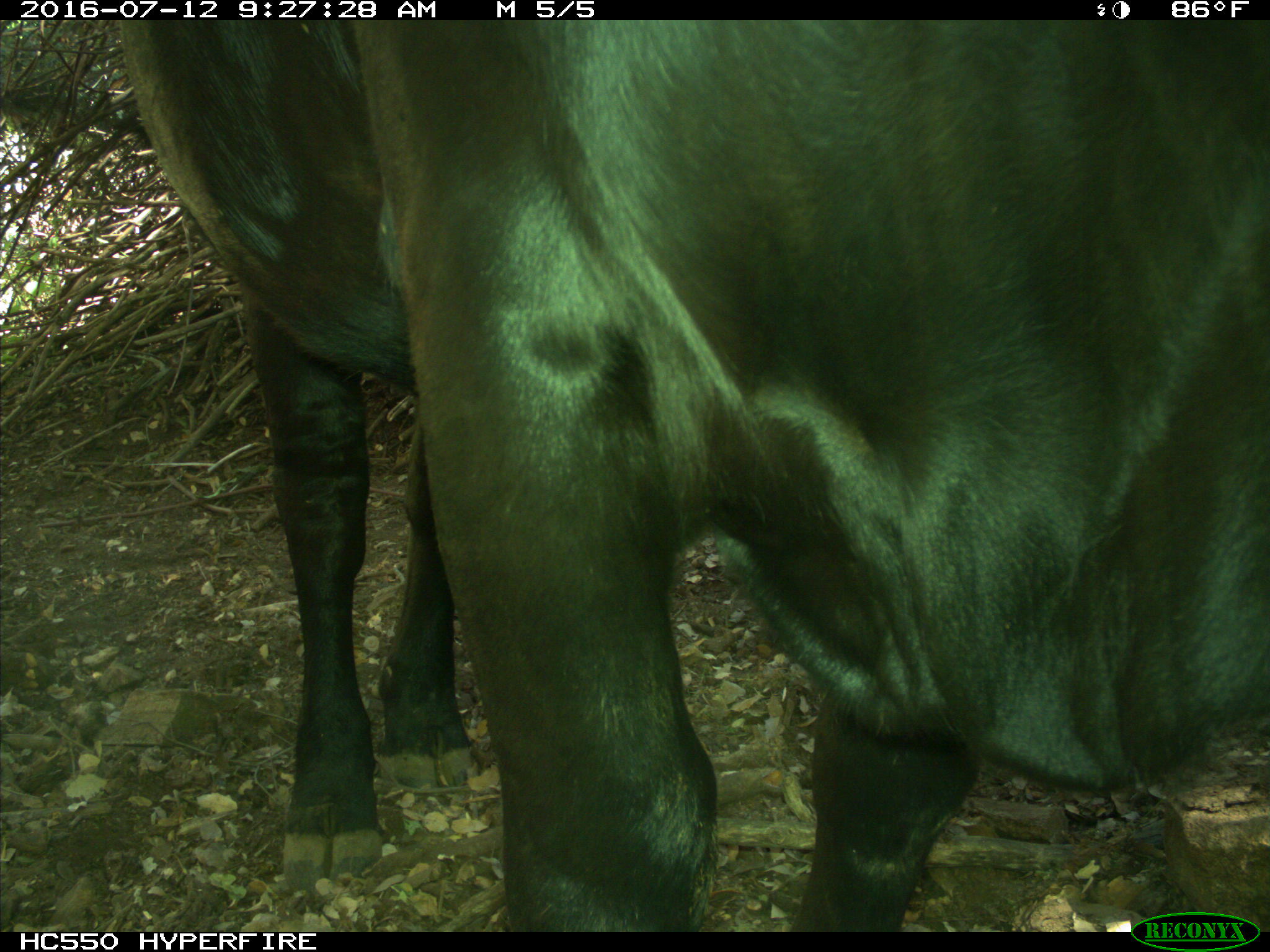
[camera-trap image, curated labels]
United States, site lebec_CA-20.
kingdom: Animalia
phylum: Chordata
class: Mammalia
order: Artiodactyla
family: Bovidae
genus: Bos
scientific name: Bos taurus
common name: domestic cow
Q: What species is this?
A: Bos taurus (domestic cow).